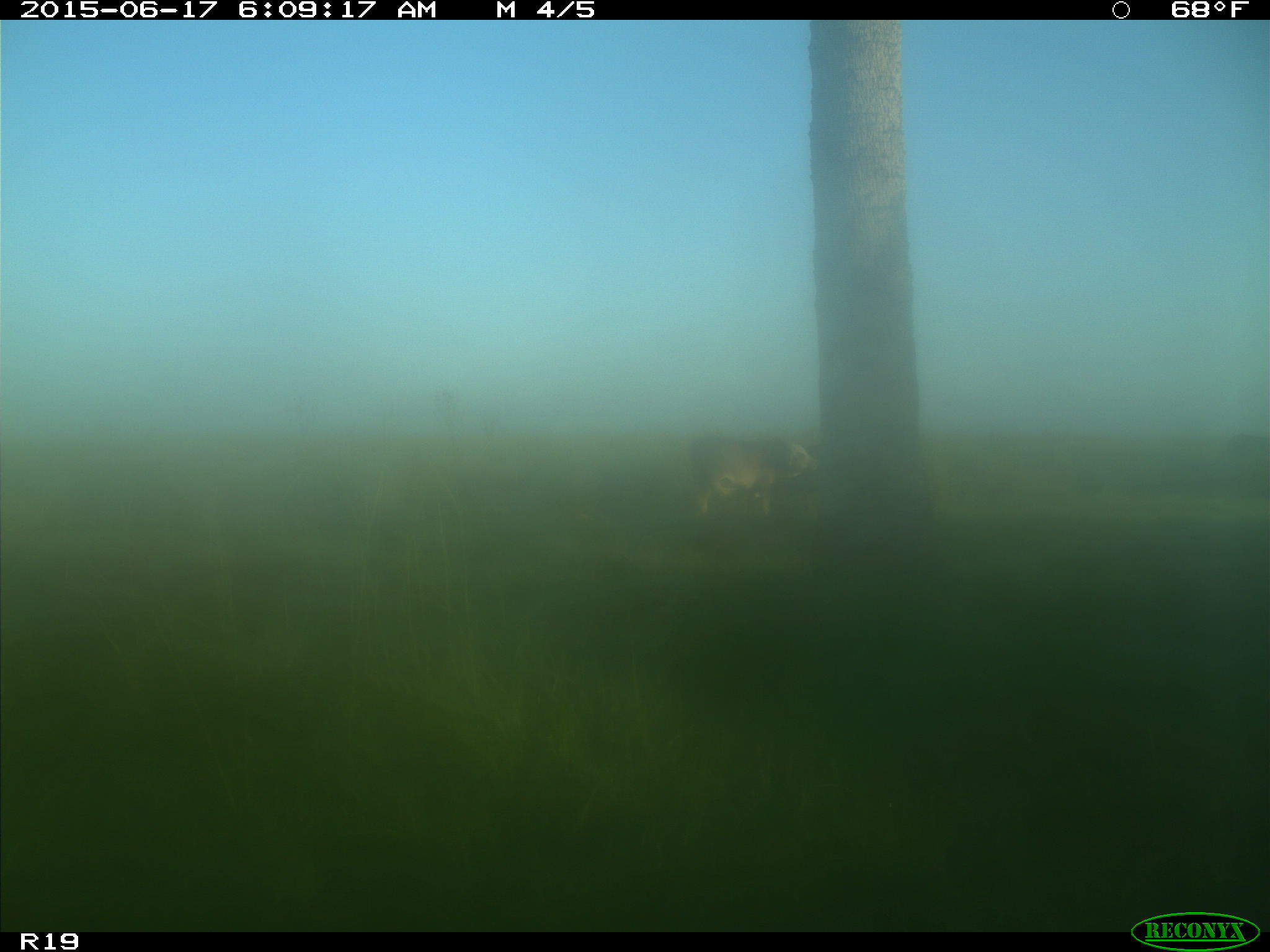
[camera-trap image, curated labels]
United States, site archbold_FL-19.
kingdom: Animalia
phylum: Chordata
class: Mammalia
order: Artiodactyla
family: Bovidae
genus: Bos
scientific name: Bos taurus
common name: domestic cow